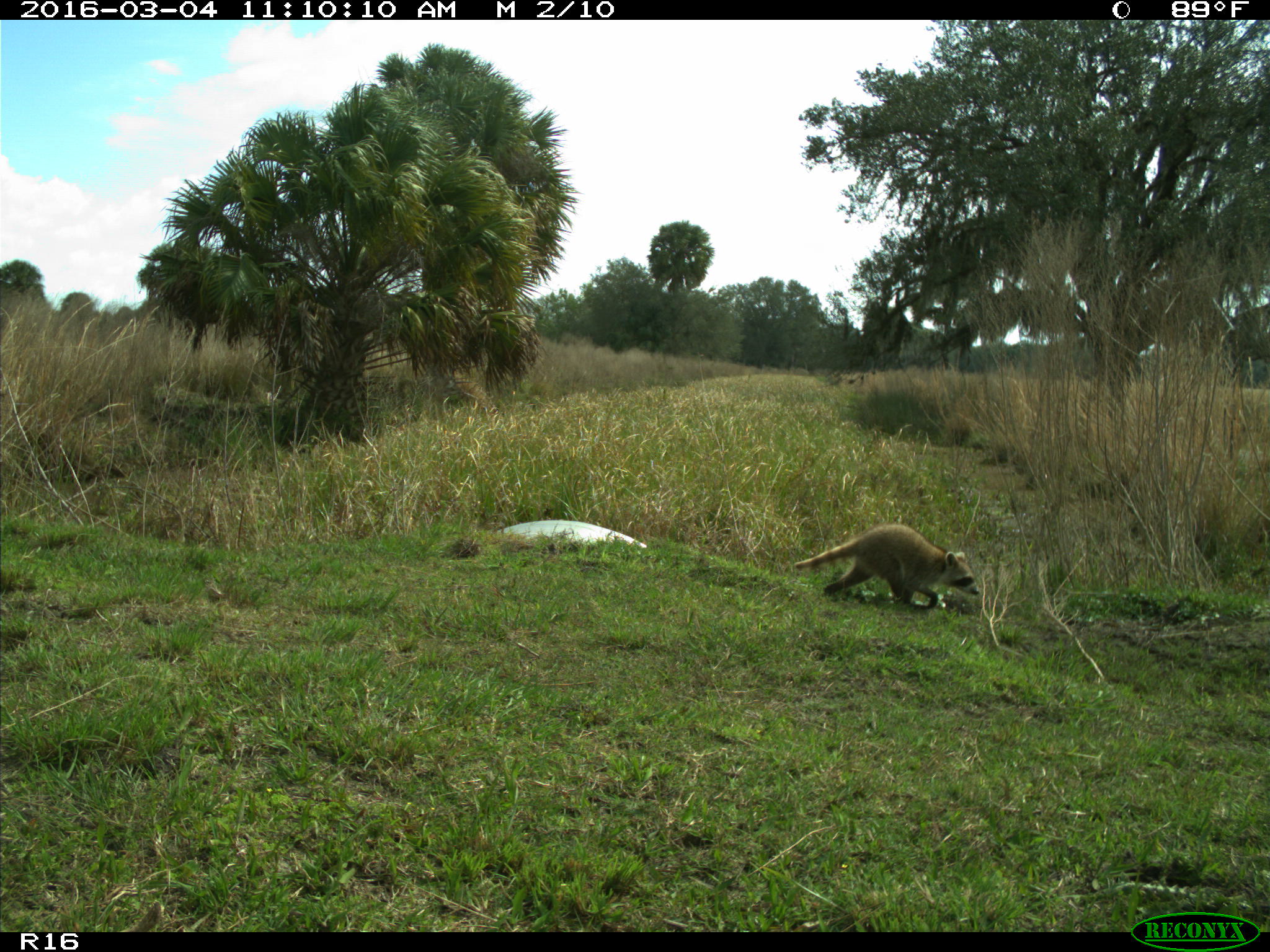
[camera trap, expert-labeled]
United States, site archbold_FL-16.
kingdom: Animalia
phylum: Chordata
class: Mammalia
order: Carnivora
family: Procyonidae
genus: Procyon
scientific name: Procyon lotor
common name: common raccoon